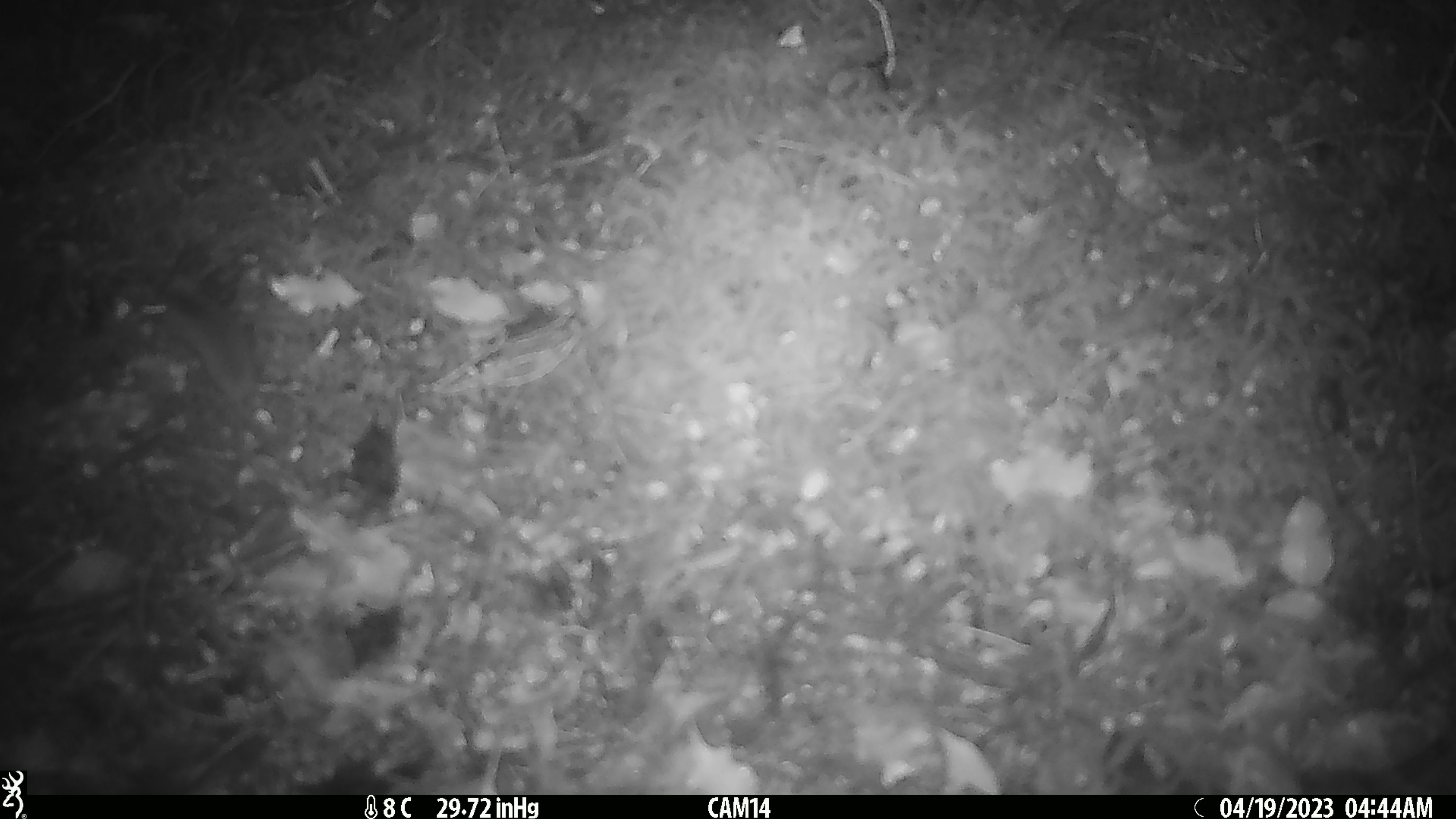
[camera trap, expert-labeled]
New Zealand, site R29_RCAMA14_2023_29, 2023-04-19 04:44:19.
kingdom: Animalia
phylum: Chordata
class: Mammalia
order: Rodentia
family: Muridae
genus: Mus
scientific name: Mus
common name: mouse